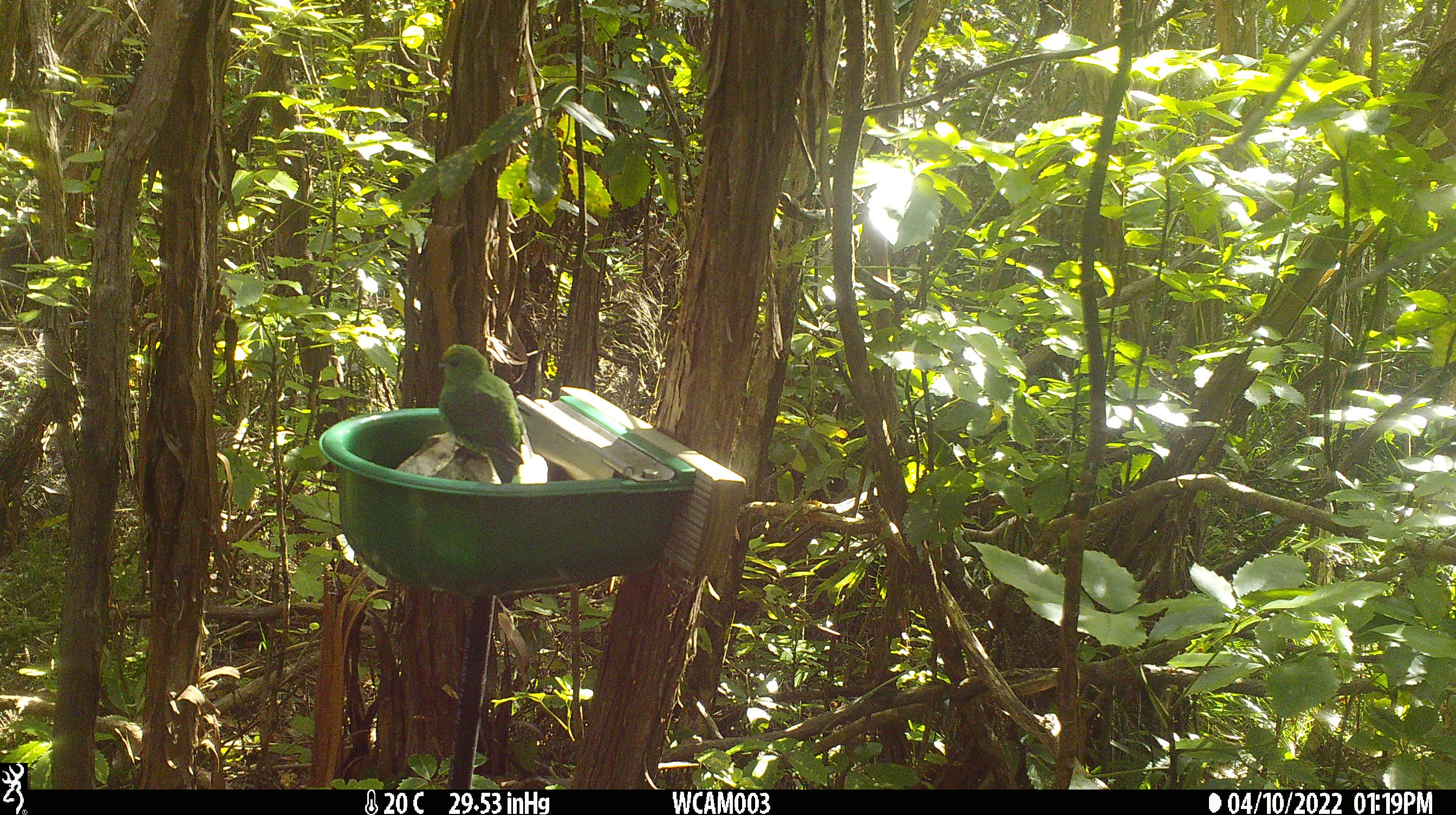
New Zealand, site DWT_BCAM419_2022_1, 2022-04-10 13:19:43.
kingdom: Animalia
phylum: Chordata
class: Aves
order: Psittaciformes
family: Psittaculidae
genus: Cyanoramphus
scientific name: Cyanoramphus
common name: parakeet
Parakeet (Cyanoramphus).